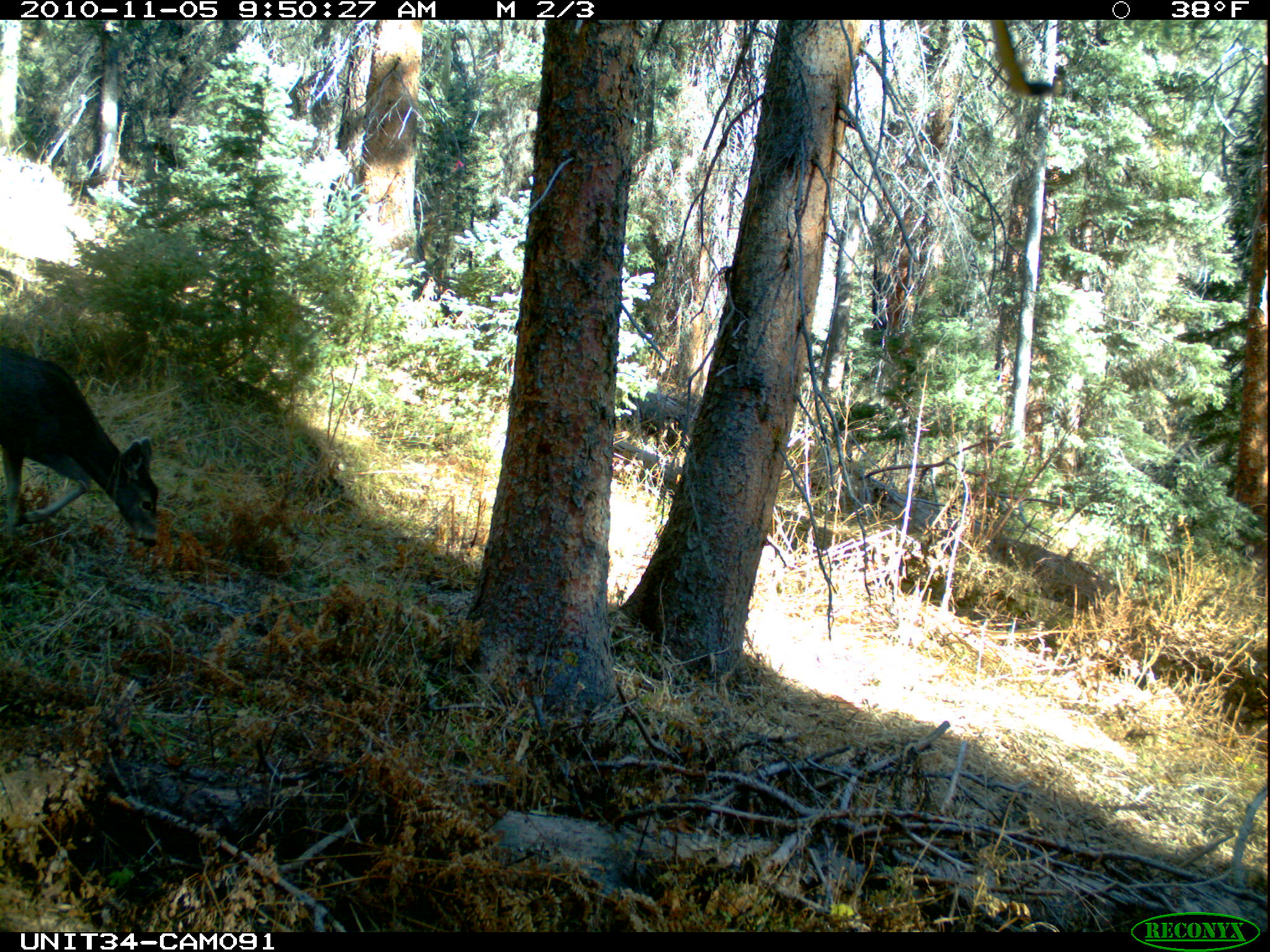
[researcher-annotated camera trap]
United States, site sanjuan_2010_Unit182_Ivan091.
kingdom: Animalia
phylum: Chordata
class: Mammalia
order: Artiodactyla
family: Cervidae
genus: Odocoileus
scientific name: Odocoileus hemionus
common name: mule deer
Odocoileus hemionus (mule deer).